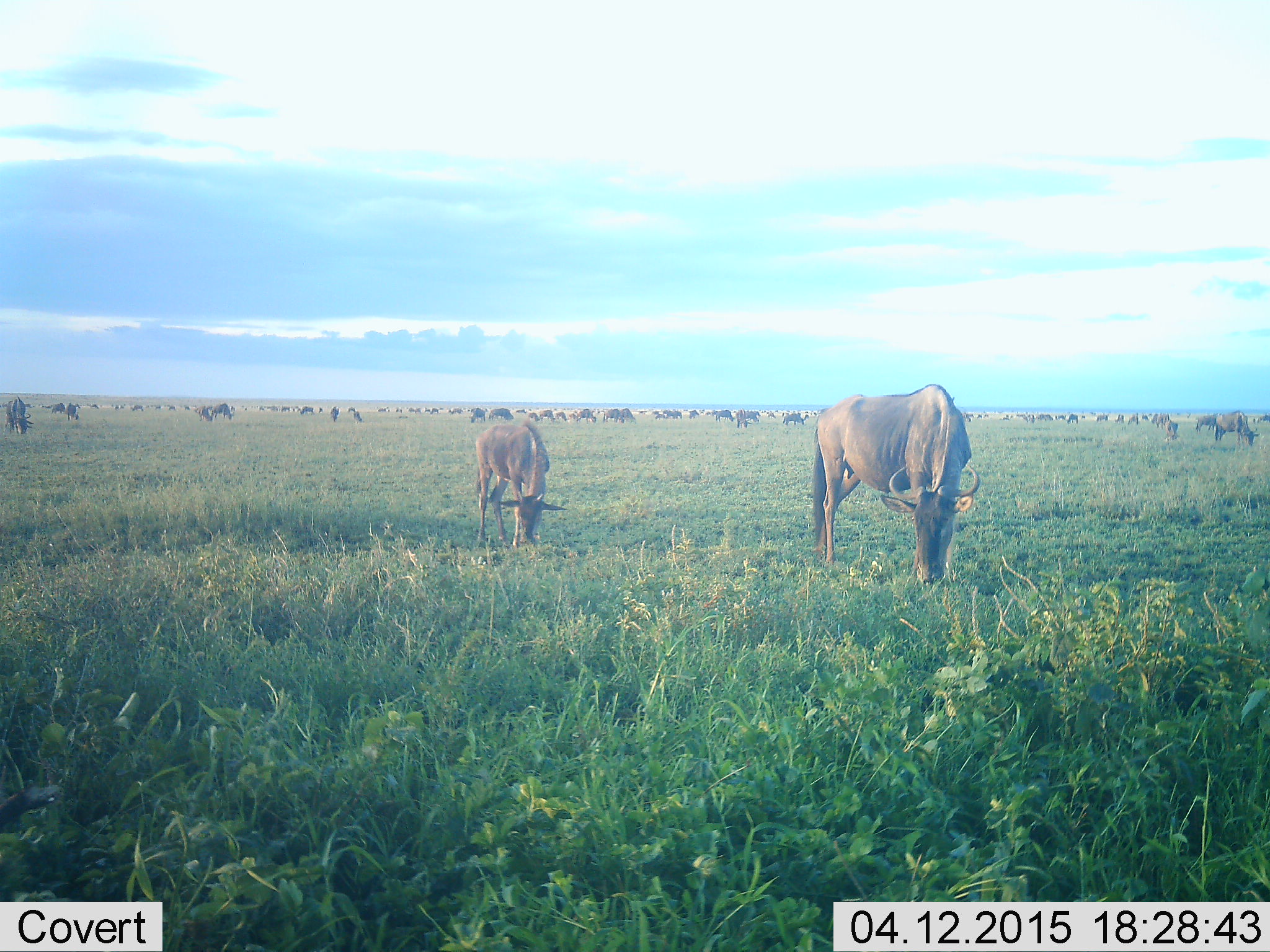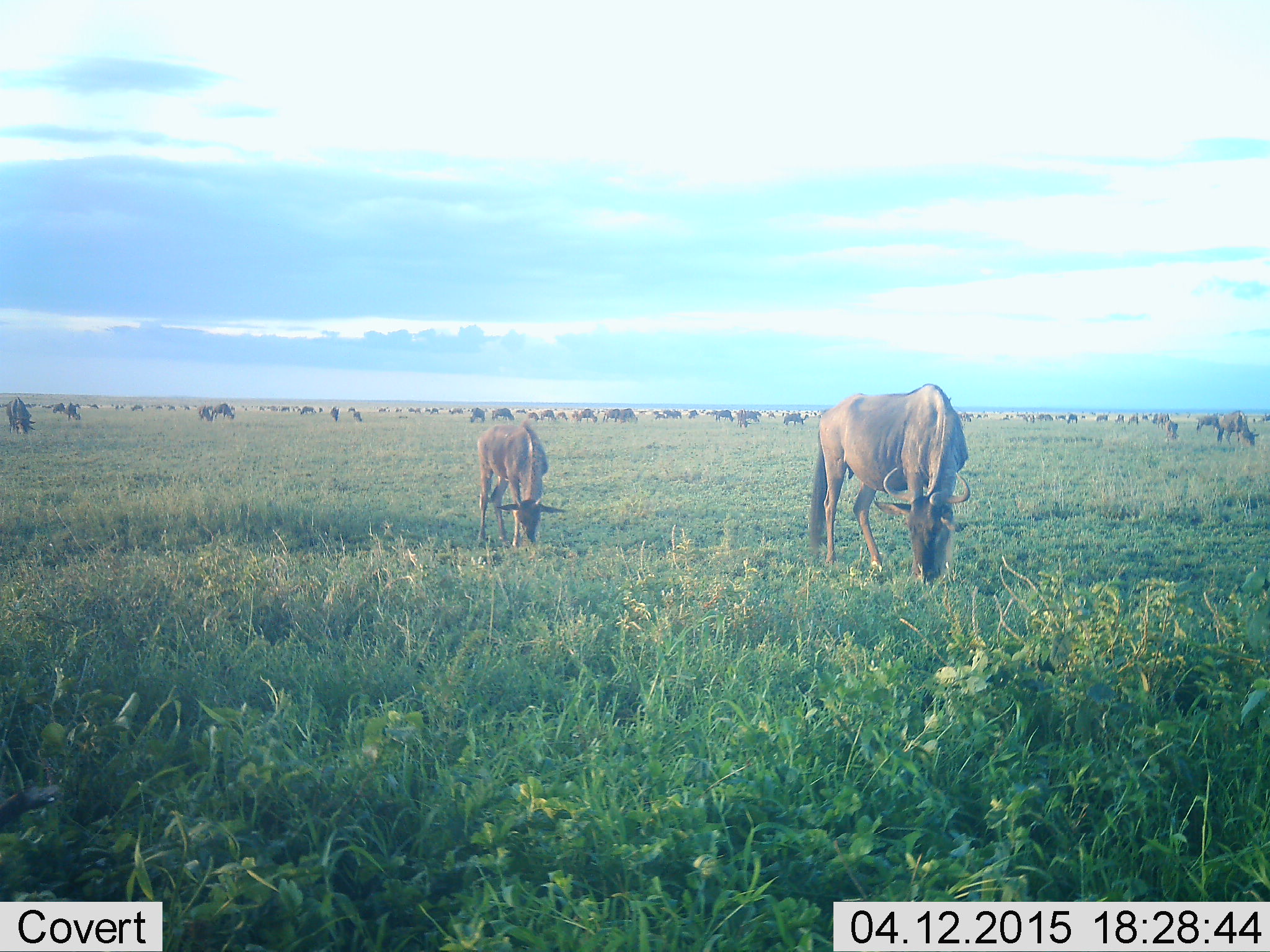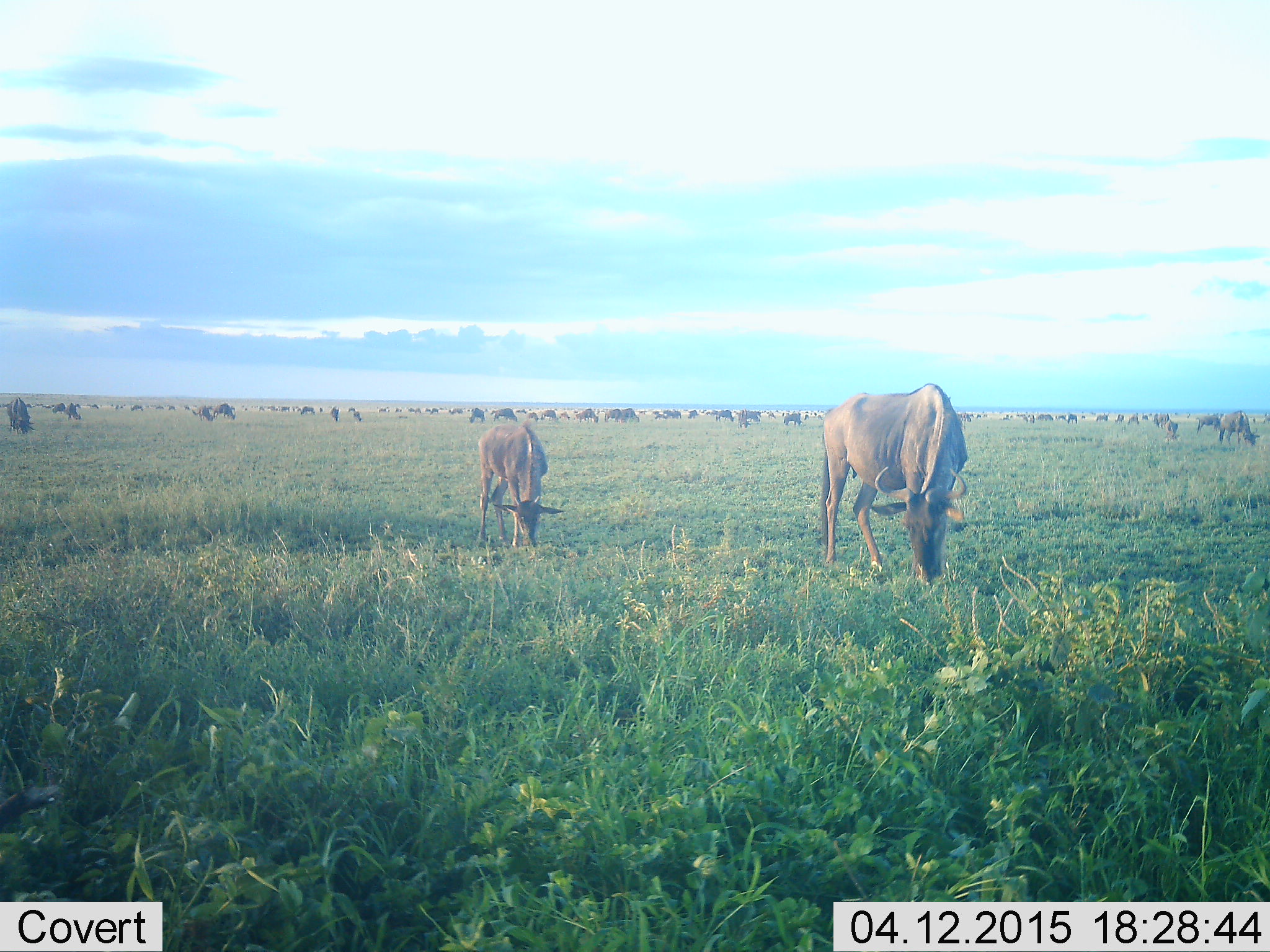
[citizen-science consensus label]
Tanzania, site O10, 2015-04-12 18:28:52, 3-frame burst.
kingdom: Animalia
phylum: Chordata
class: Mammalia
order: Artiodactyla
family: Bovidae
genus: Connochaetes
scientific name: Connochaetes taurinus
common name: blue wildebeest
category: wildebeest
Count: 51+.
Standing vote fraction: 36%.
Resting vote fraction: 0%.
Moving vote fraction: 0%.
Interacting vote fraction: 0%.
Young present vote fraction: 45%.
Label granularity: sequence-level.